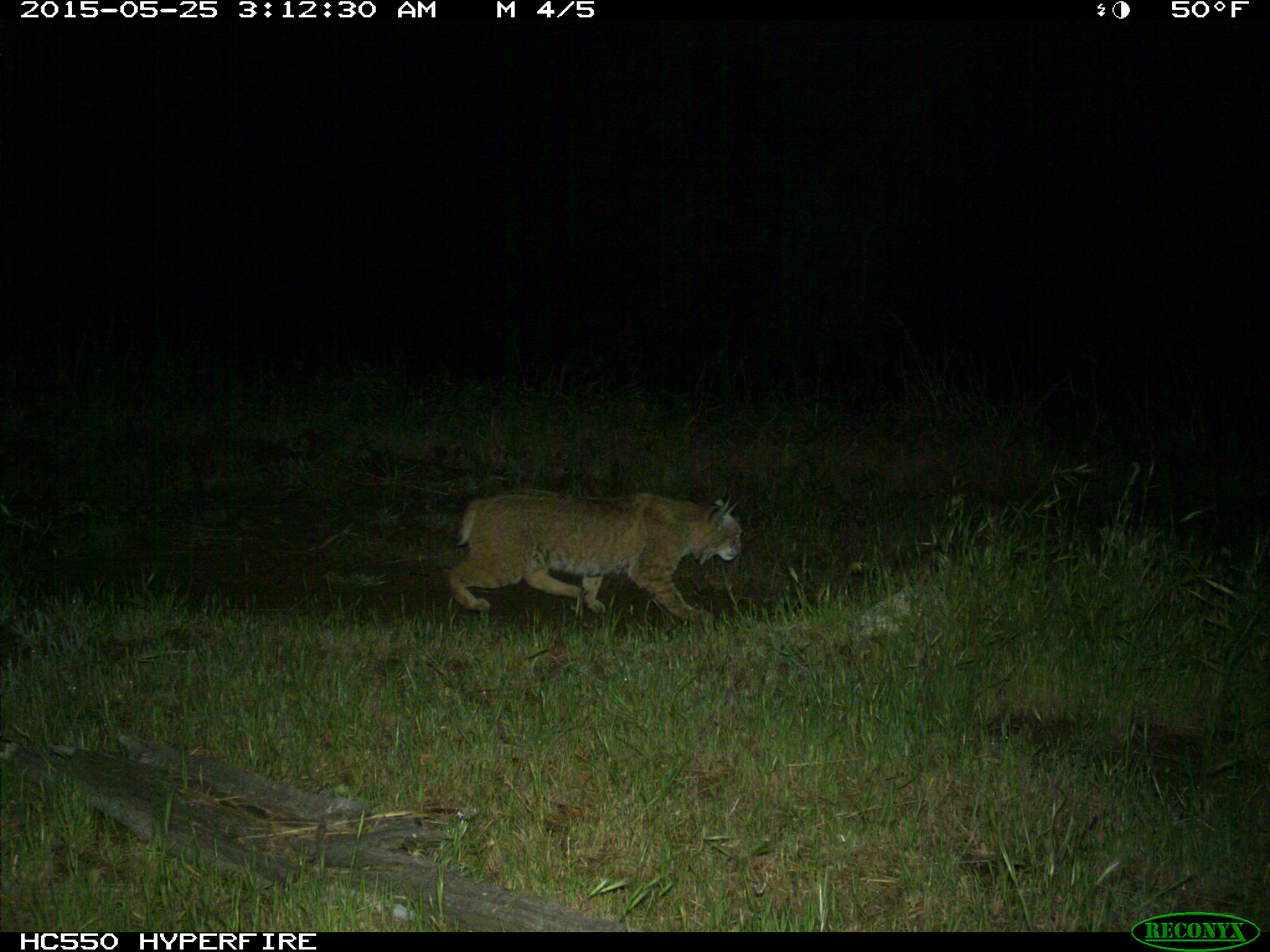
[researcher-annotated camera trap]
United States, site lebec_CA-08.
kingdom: Animalia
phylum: Chordata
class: Mammalia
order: Carnivora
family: Felidae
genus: Lynx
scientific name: Lynx rufus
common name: bobcat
Lynx rufus (bobcat).